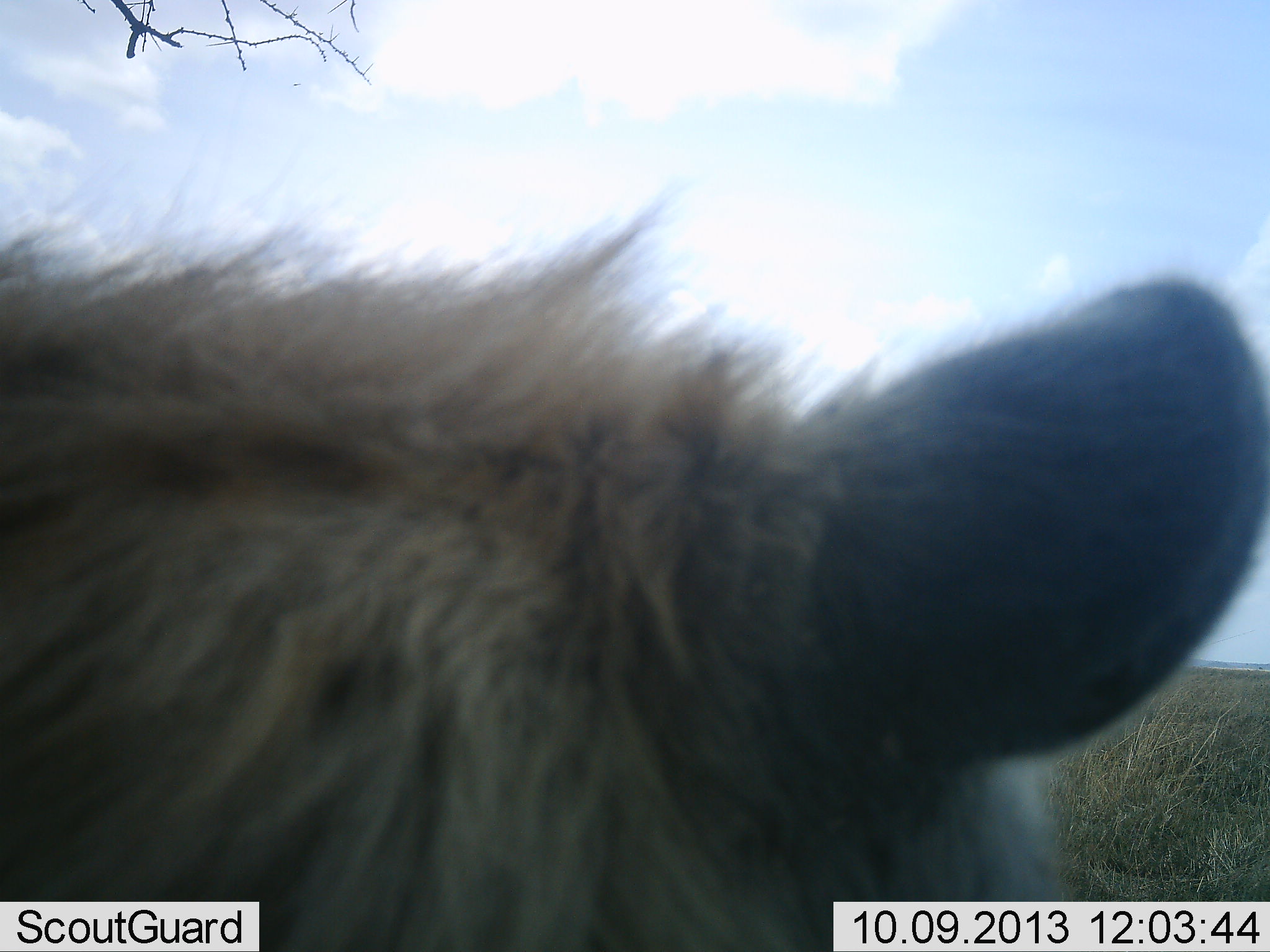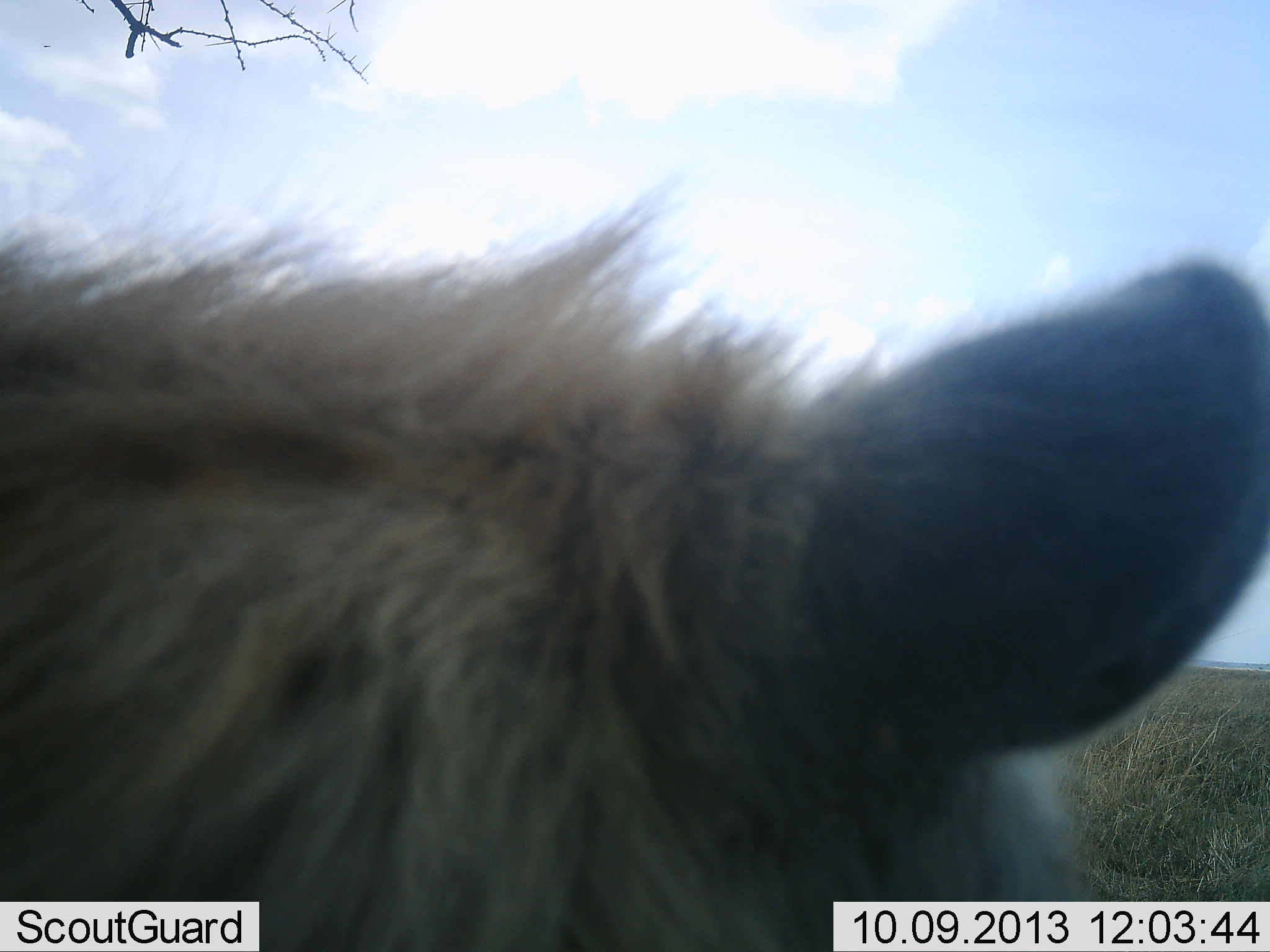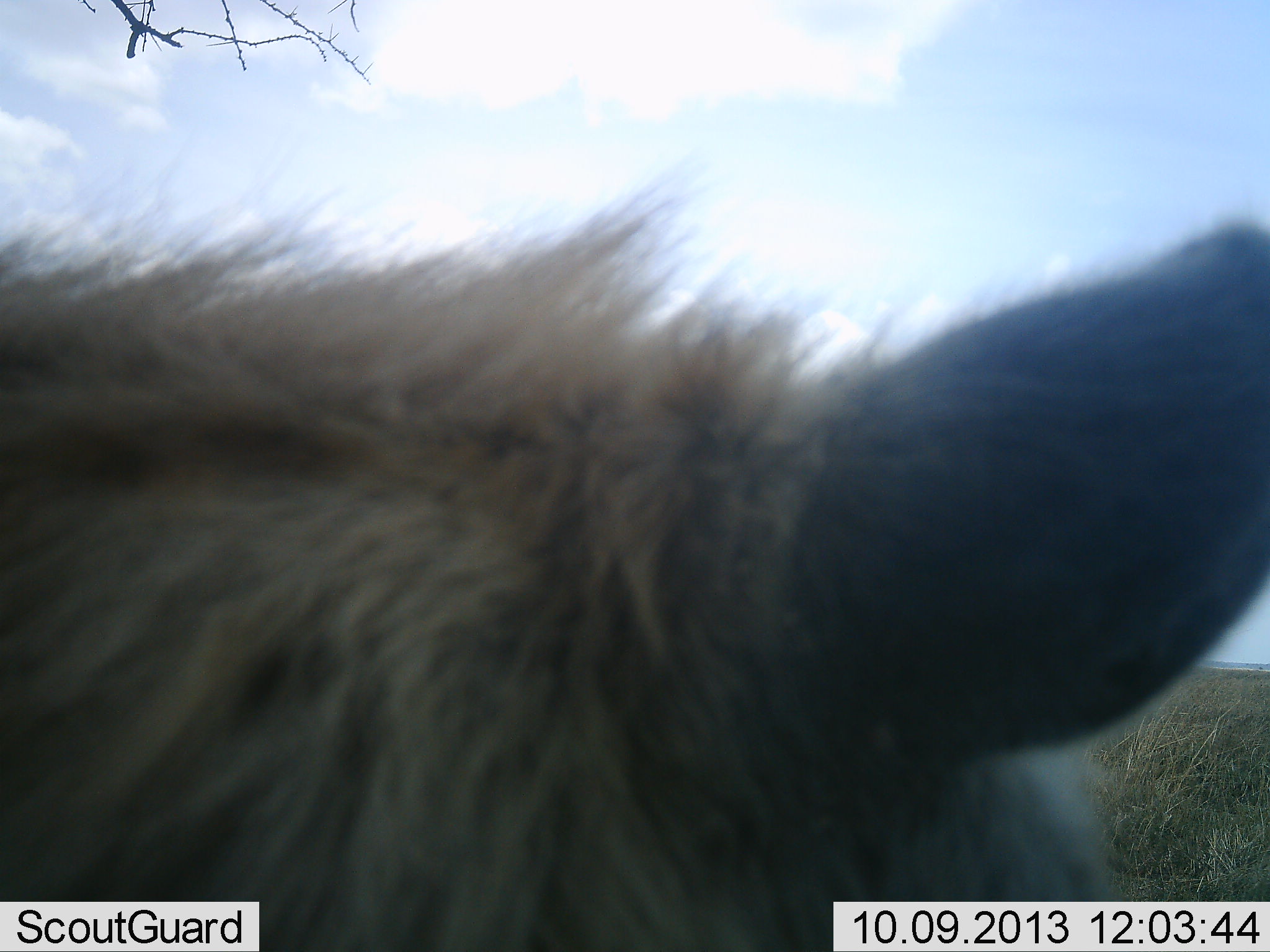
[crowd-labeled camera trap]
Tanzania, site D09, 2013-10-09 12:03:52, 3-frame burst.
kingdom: Animalia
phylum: Chordata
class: Mammalia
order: Carnivora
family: Hyaenidae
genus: Crocuta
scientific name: Crocuta crocuta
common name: spotted hyena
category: hyenaspotted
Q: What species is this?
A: Hyenaspotted (spotted hyena) (Crocuta crocuta).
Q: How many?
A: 1.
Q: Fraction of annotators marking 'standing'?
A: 70%.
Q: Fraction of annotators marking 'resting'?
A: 20%.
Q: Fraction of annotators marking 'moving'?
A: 10%.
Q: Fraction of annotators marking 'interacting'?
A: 0%.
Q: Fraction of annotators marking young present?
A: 0%.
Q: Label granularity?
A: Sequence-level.